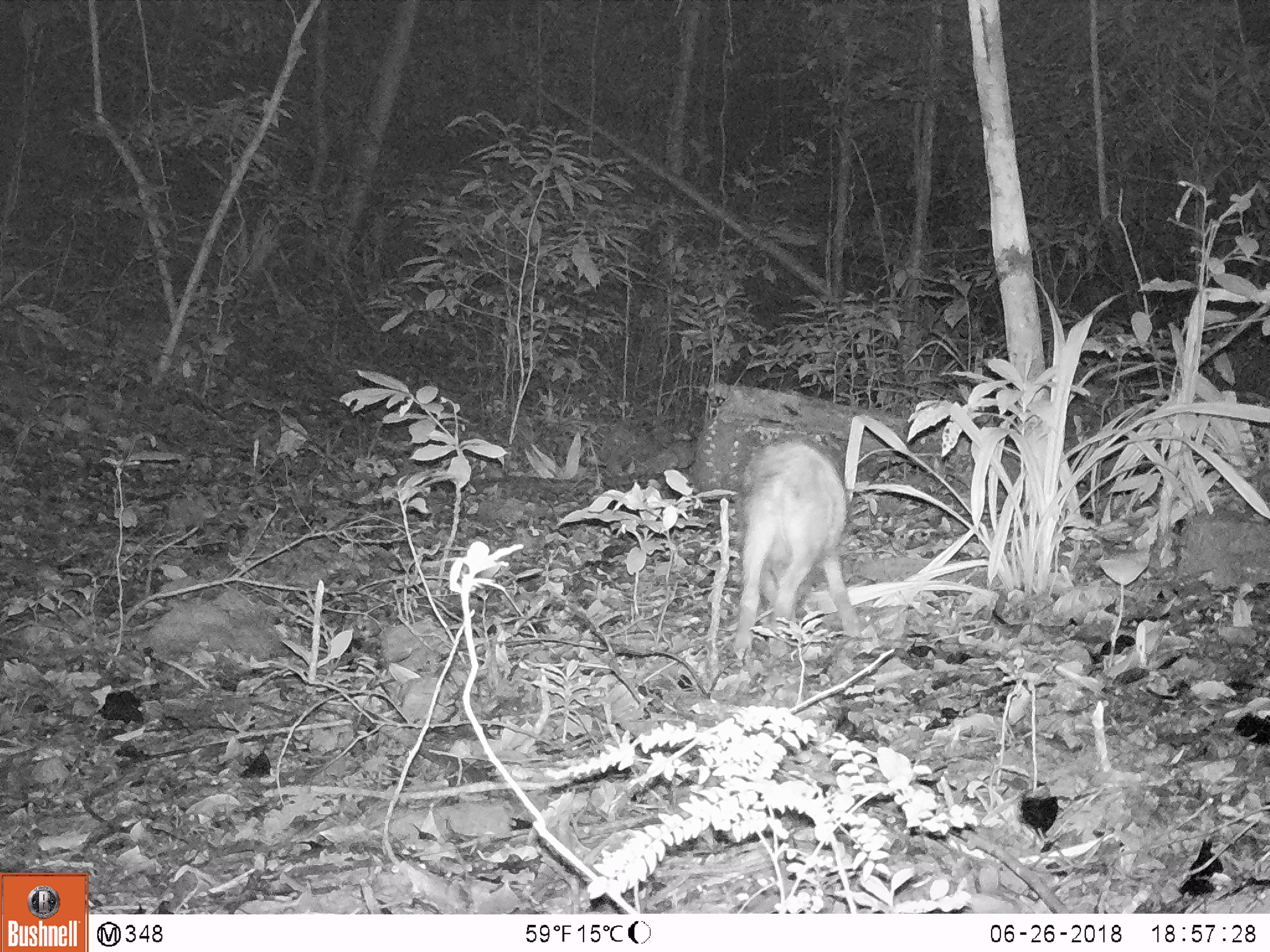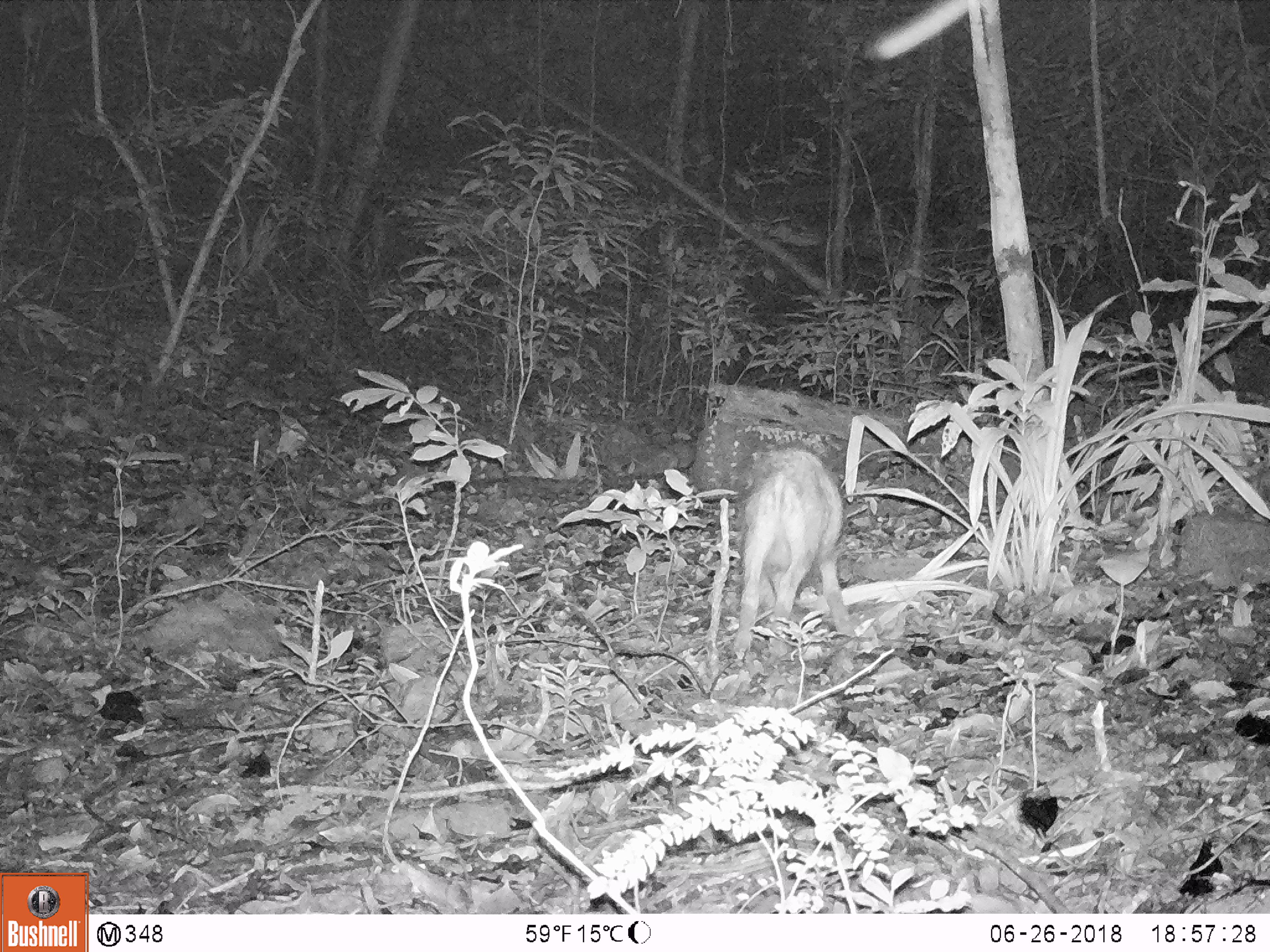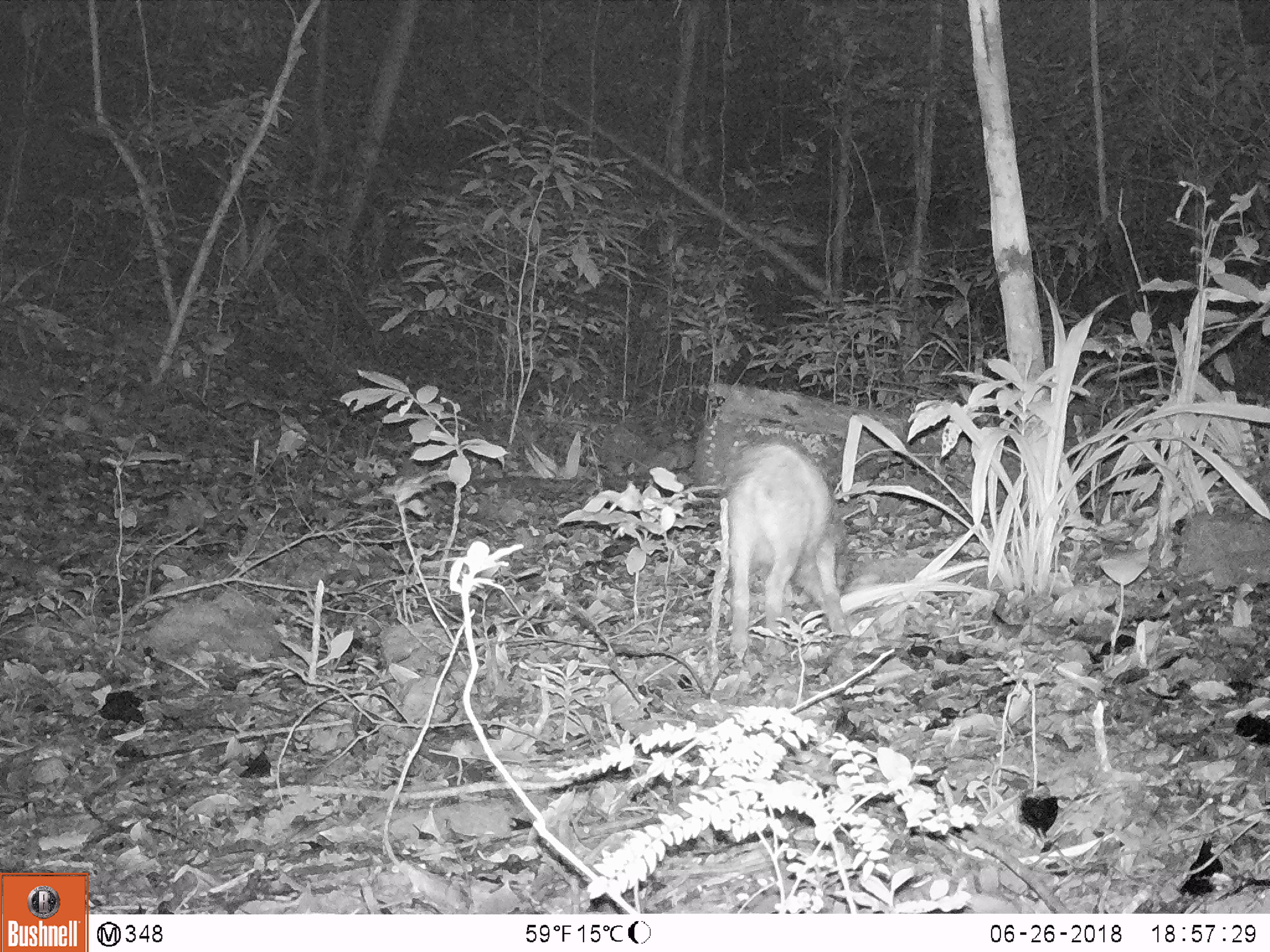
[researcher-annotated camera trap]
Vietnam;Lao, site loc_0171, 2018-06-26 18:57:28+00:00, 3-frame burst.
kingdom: Animalia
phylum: Chordata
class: Mammalia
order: Artiodactyla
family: Suidae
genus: Sus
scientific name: Sus scrofa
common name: eurasian wild pig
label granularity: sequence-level